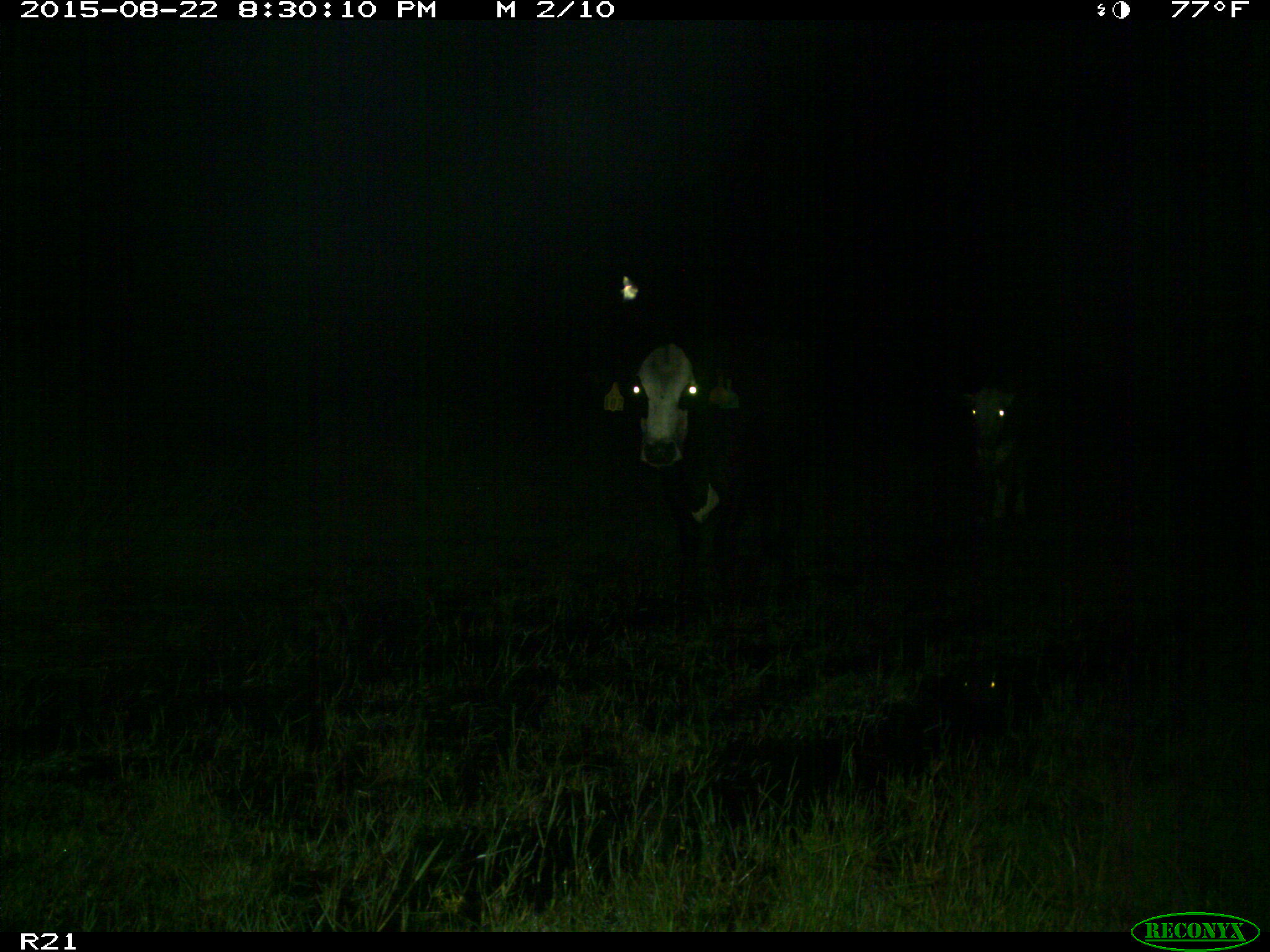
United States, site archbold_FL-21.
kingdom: Animalia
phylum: Chordata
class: Mammalia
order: Artiodactyla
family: Bovidae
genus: Bos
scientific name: Bos taurus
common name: domestic cow